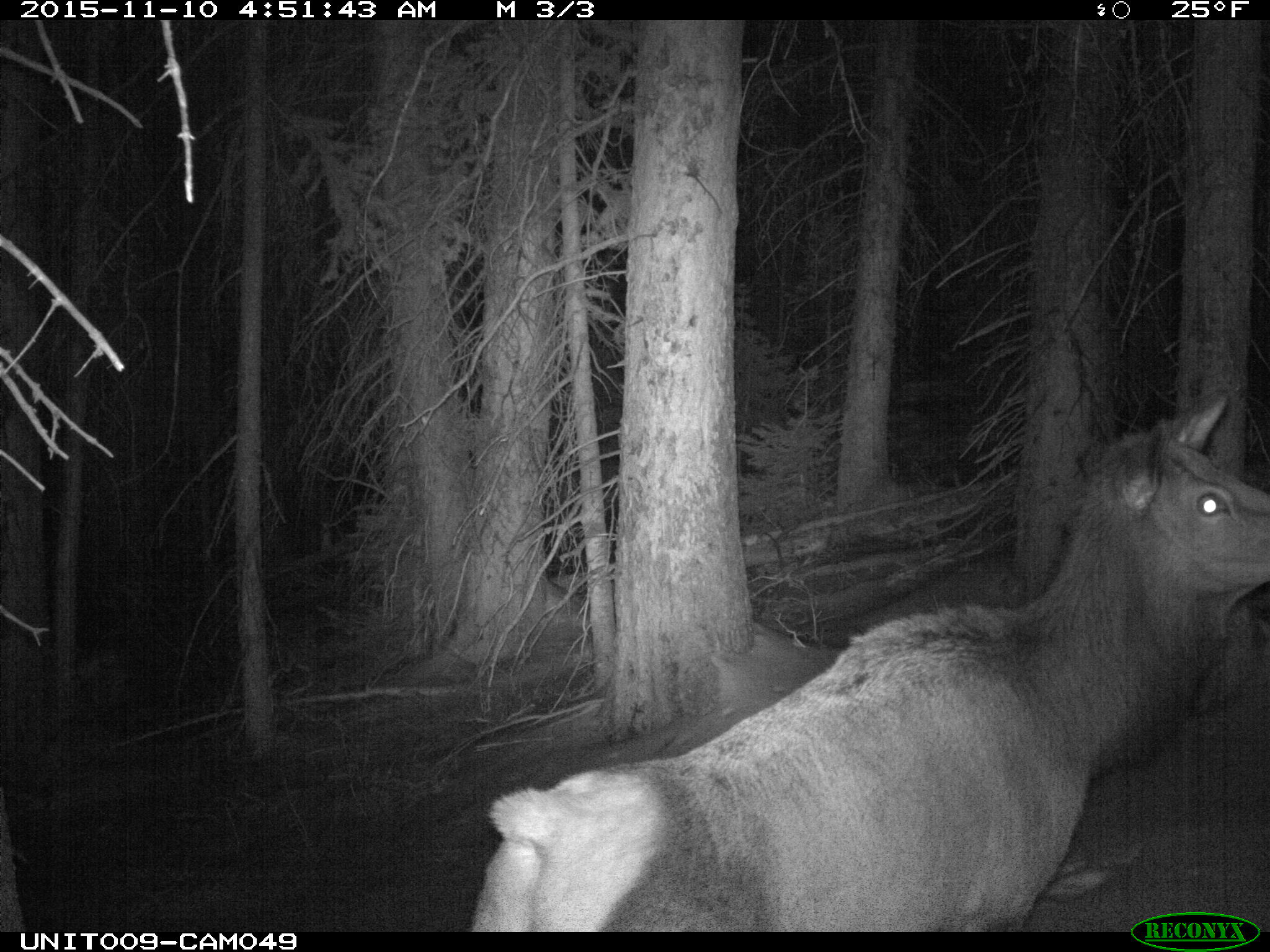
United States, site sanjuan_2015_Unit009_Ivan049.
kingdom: Animalia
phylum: Chordata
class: Mammalia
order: Artiodactyla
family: Cervidae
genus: Cervus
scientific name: Cervus elaphus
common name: red deer